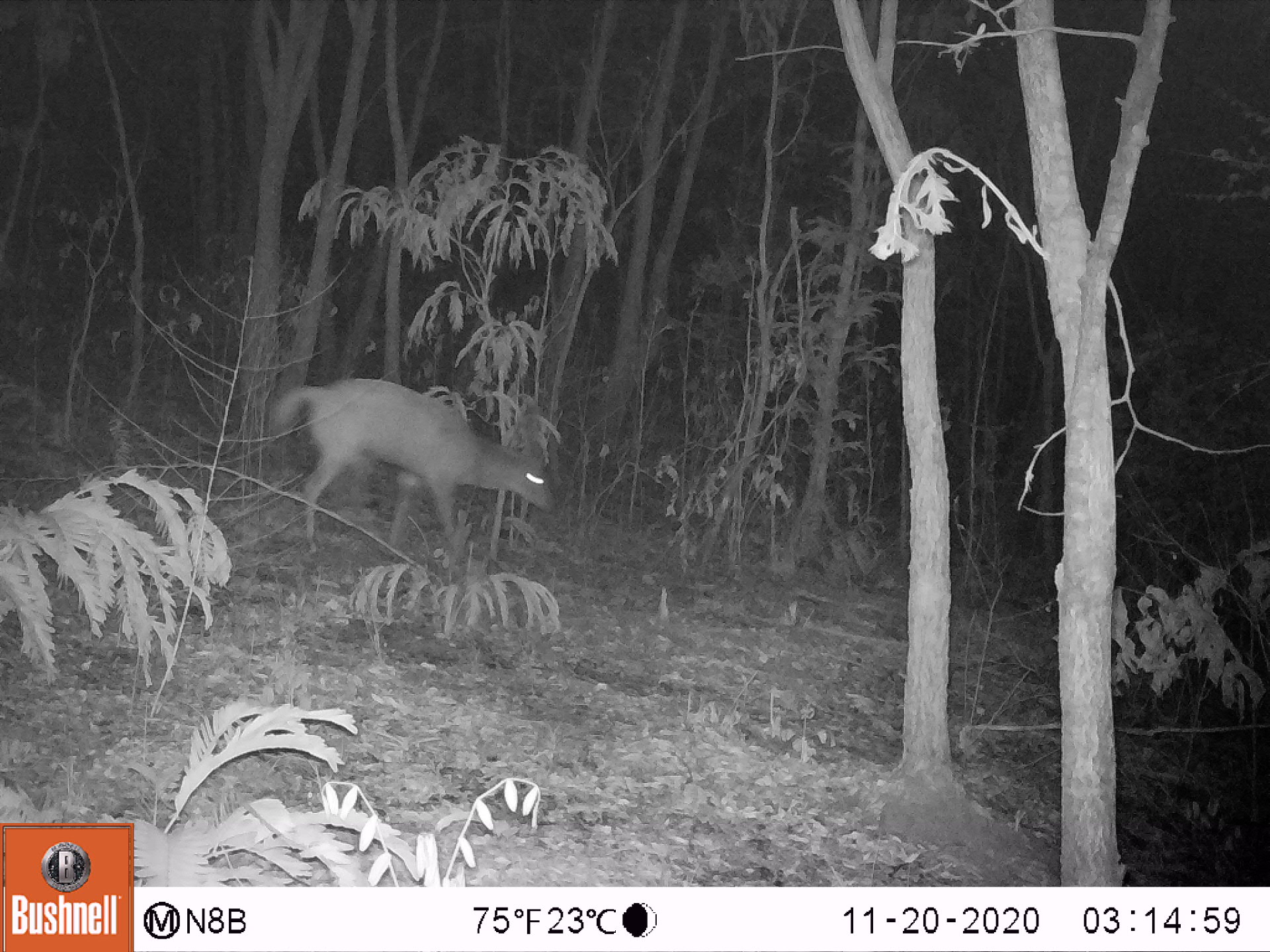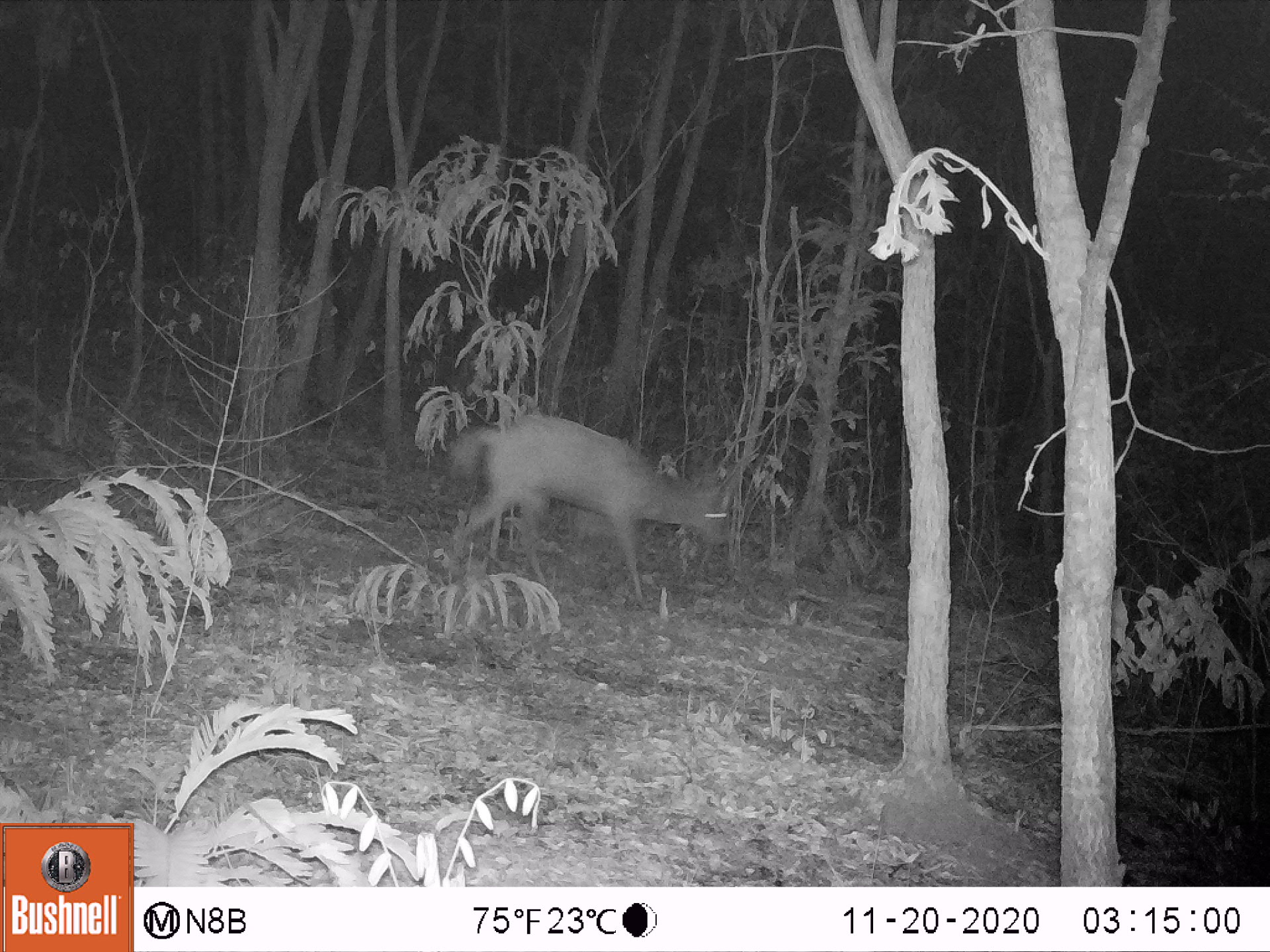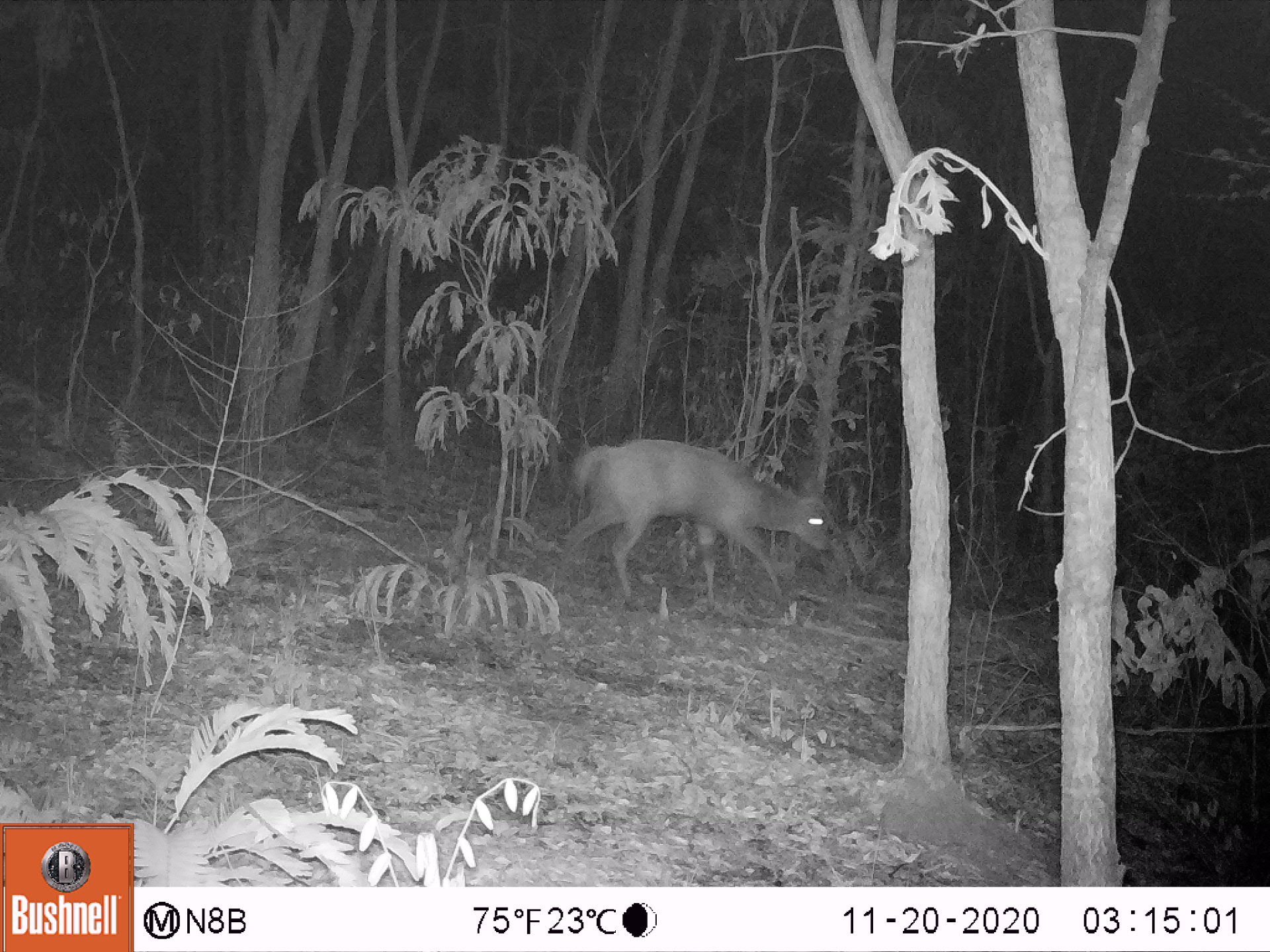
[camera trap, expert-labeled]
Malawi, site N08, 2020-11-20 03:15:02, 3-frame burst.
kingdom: Animalia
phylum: Chordata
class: Mammalia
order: Artiodactyla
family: Bovidae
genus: Tragelaphus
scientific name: Tragelaphus sylvaticus sylvaticus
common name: cape bushbuck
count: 1